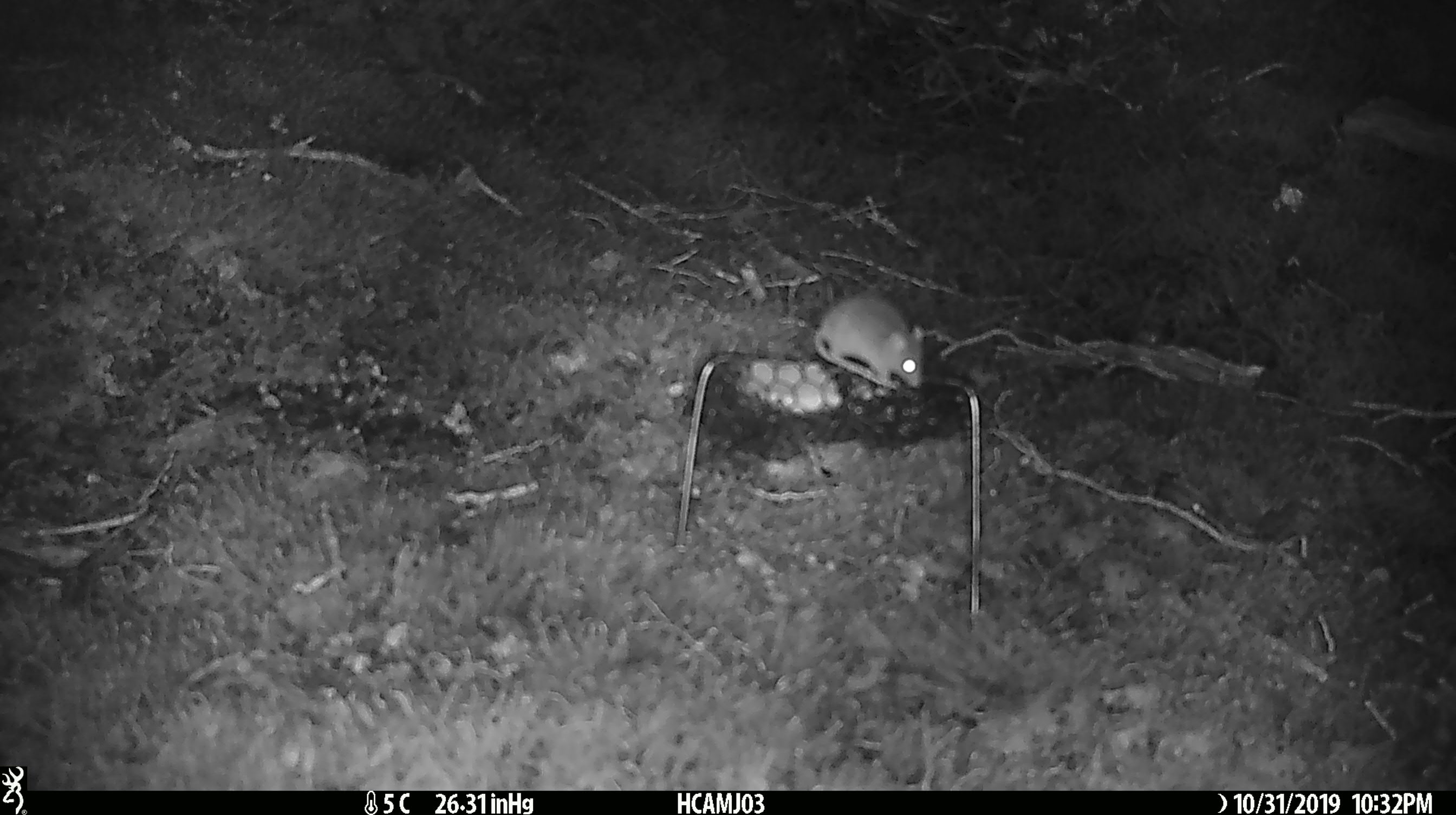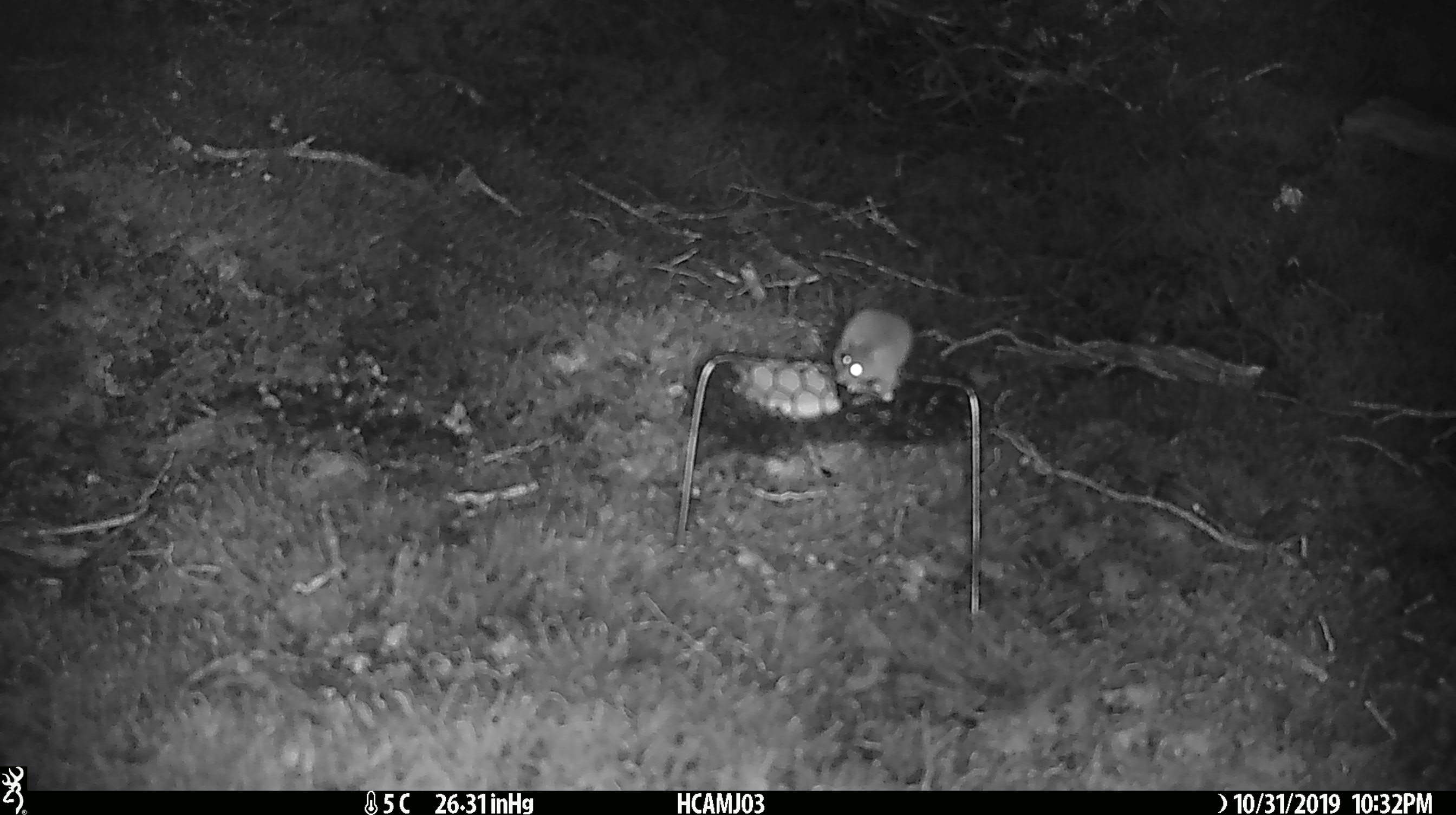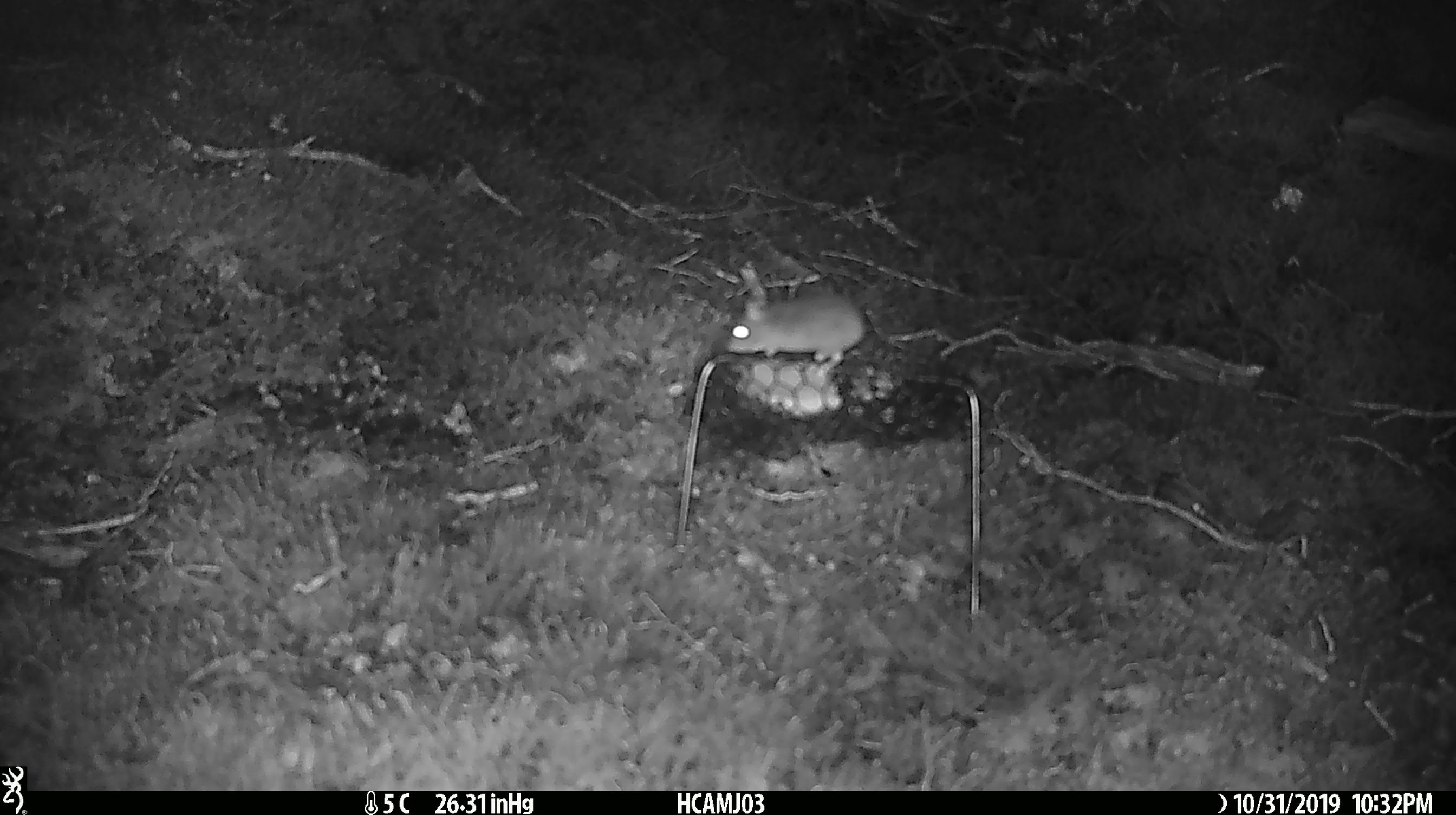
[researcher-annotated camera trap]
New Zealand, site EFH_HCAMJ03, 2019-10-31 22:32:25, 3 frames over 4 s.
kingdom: Animalia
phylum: Chordata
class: Mammalia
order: Rodentia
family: Muridae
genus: Mus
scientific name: Mus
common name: mouse